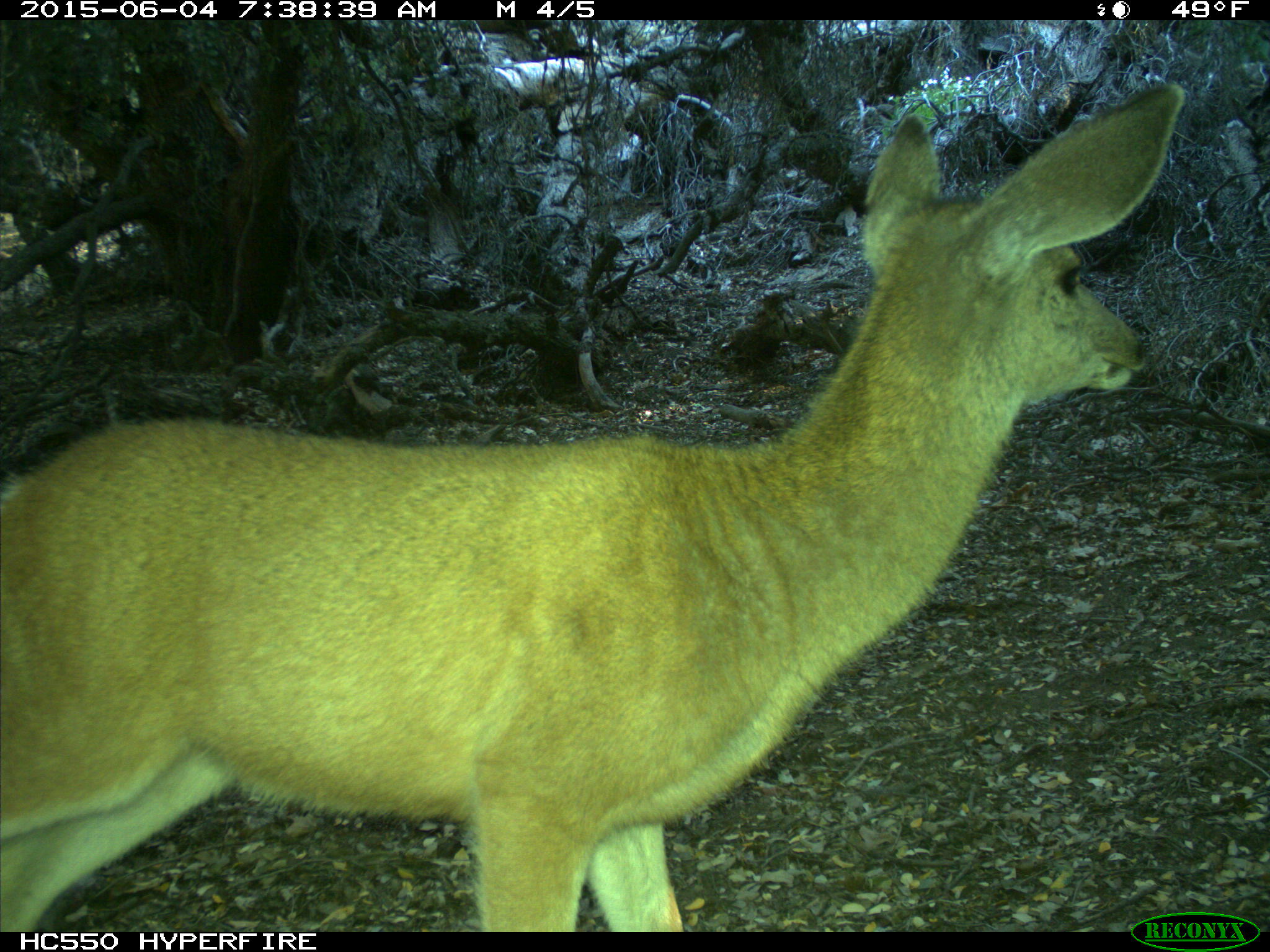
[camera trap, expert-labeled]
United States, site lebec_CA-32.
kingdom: Animalia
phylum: Chordata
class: Mammalia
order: Artiodactyla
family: Cervidae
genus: Odocoileus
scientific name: Odocoileus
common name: deer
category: unidentified deer